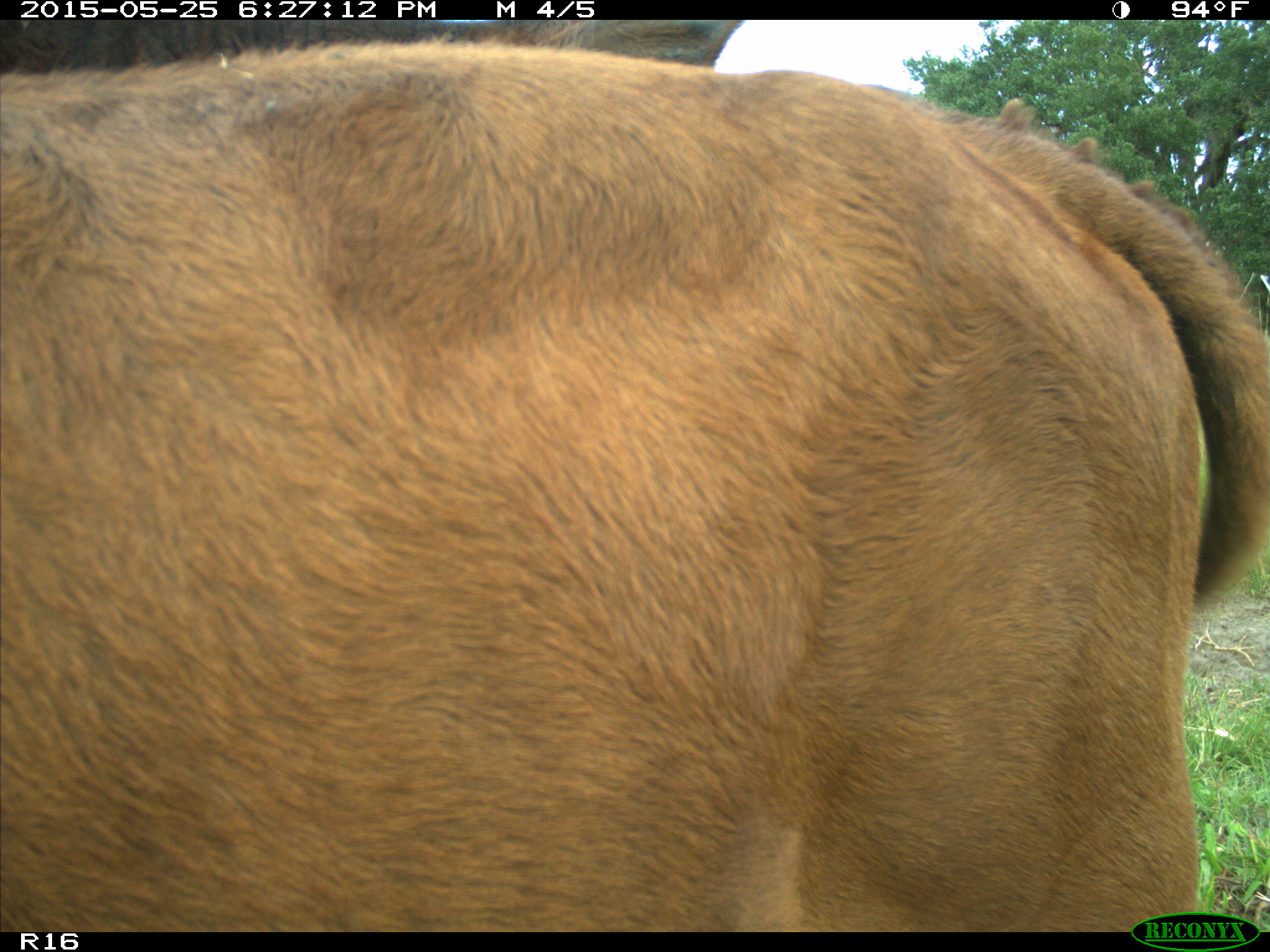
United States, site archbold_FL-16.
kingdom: Animalia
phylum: Chordata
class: Mammalia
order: Artiodactyla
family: Bovidae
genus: Bos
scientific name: Bos taurus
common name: domestic cow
Bos taurus (domestic cow).